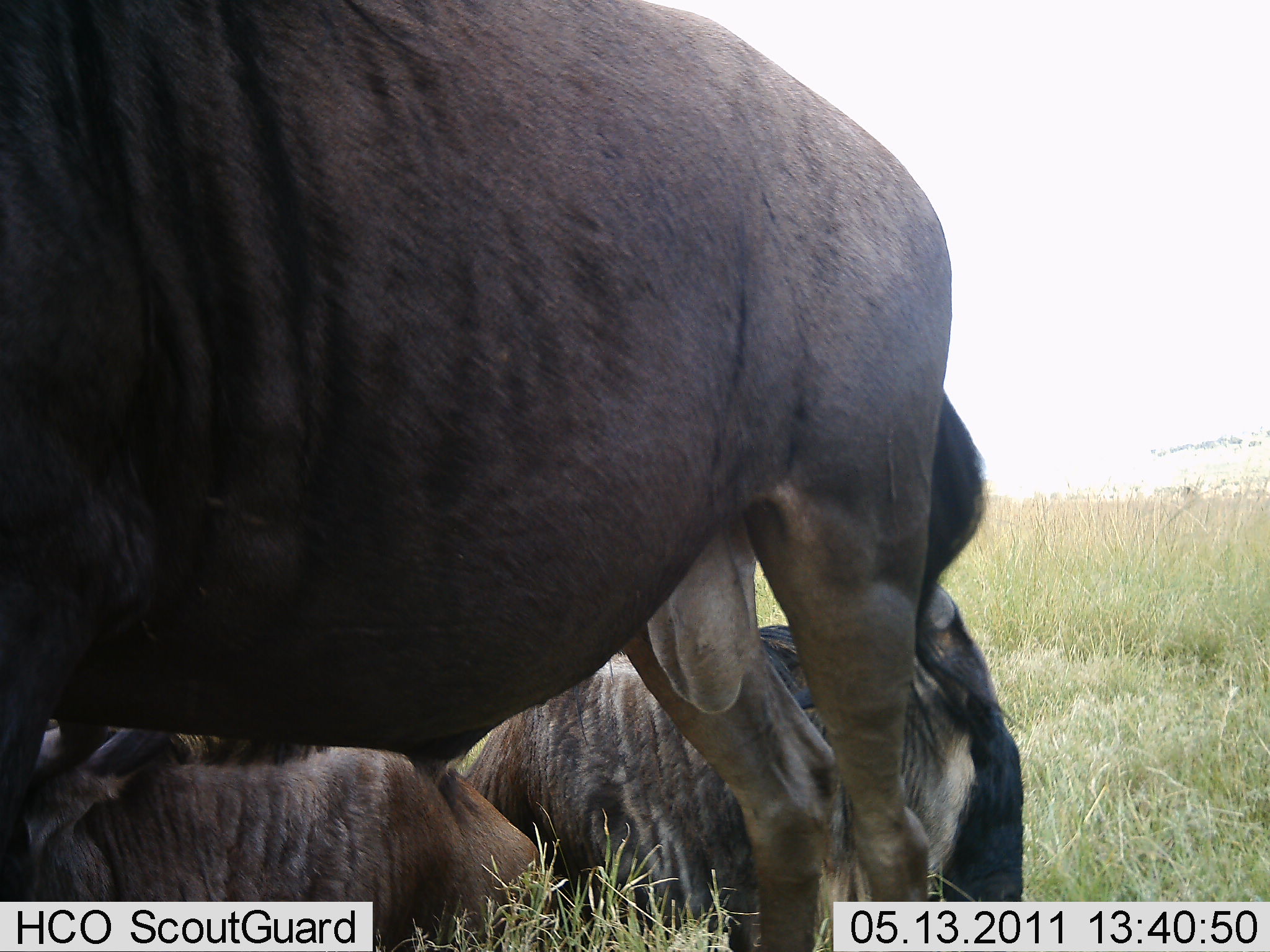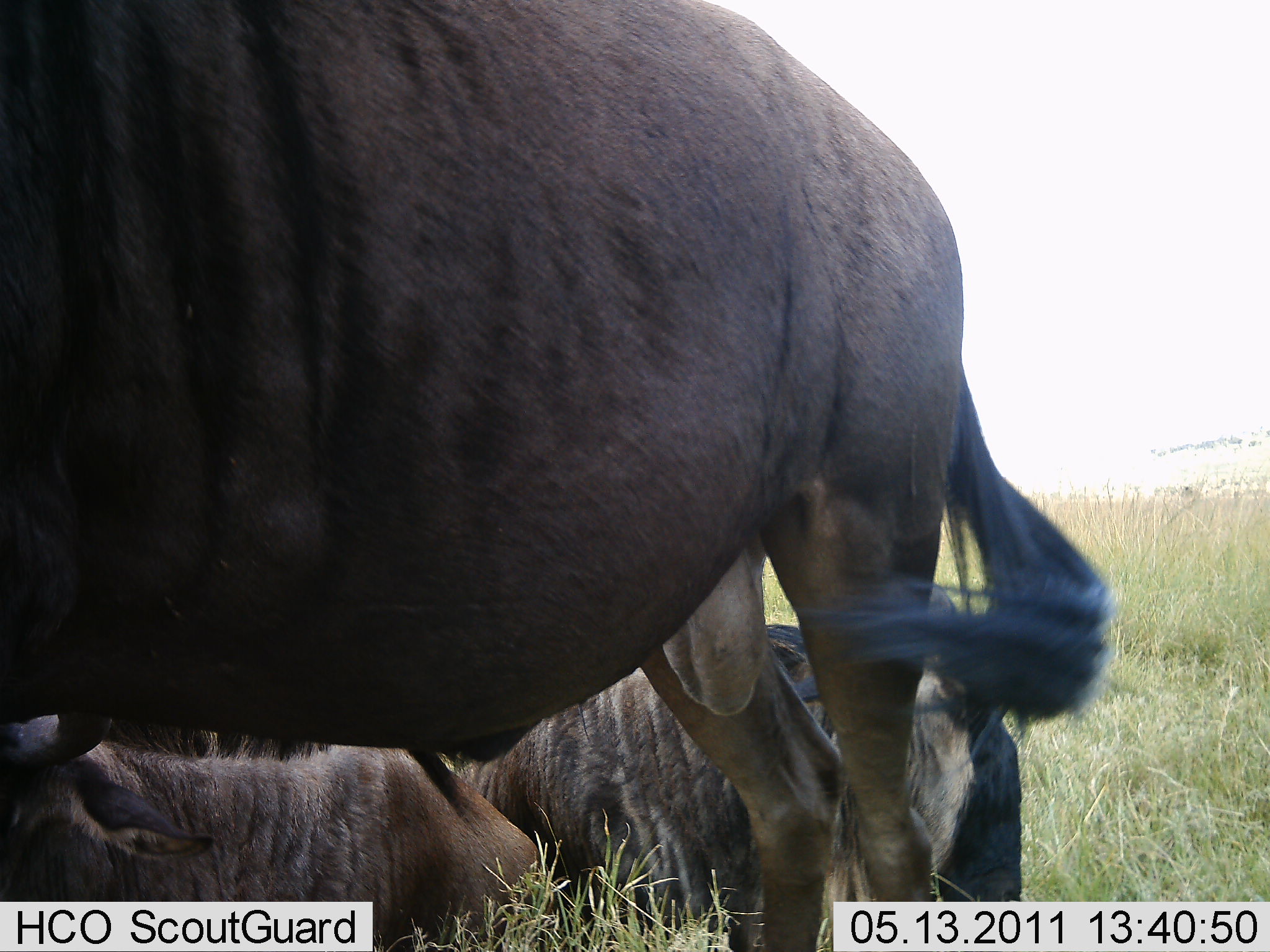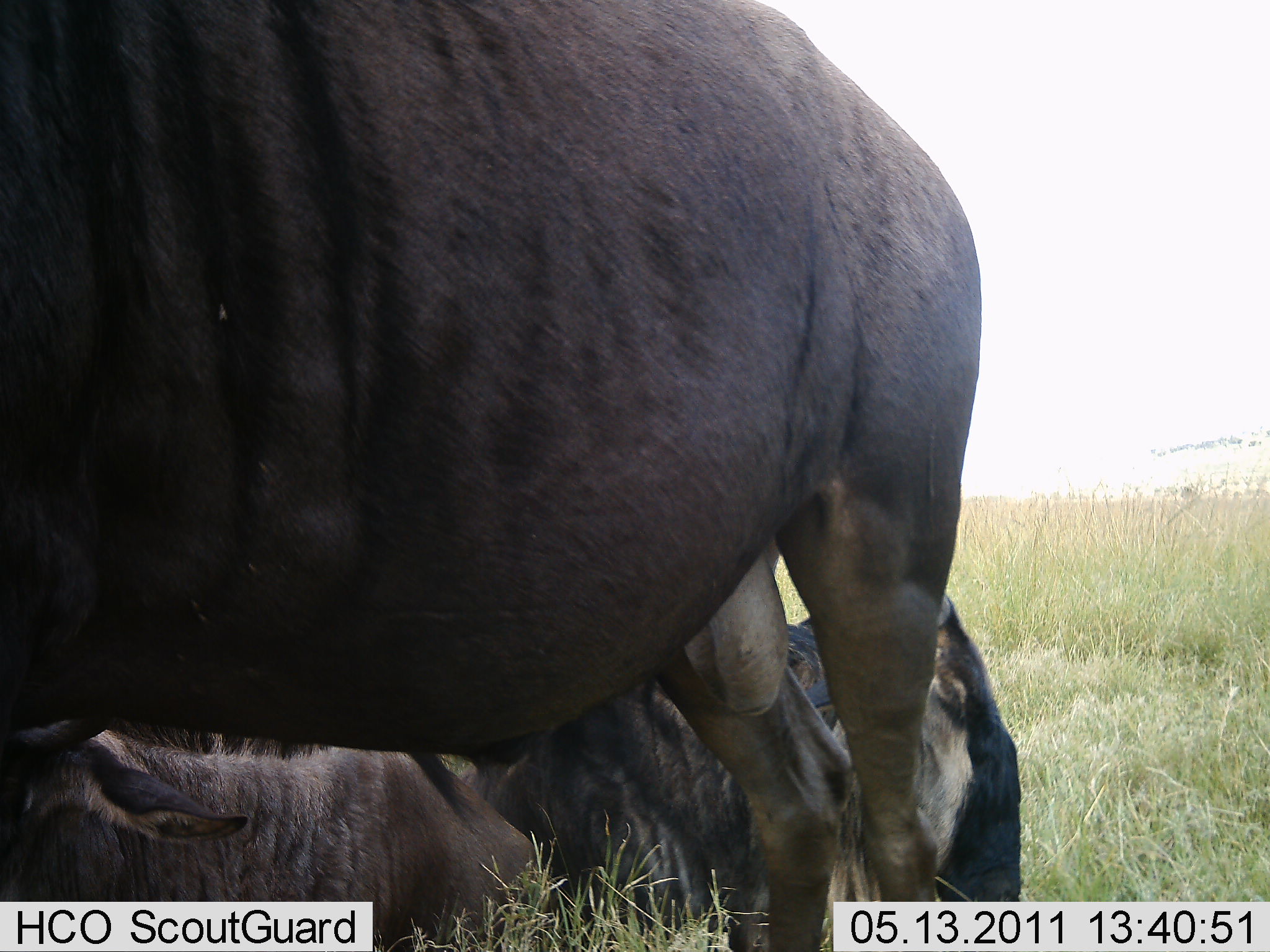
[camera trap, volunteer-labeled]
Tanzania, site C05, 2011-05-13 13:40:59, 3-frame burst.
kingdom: Animalia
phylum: Chordata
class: Mammalia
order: Artiodactyla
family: Bovidae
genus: Connochaetes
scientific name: Connochaetes taurinus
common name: blue wildebeest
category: wildebeest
Wildebeest (blue wildebeest) (Connochaetes taurinus), count 3. Behavior (volunteer vote fractions): standing 71%, resting 93%, moving 0%, interacting 0%. Young present (vote fraction): 0%. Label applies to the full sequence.